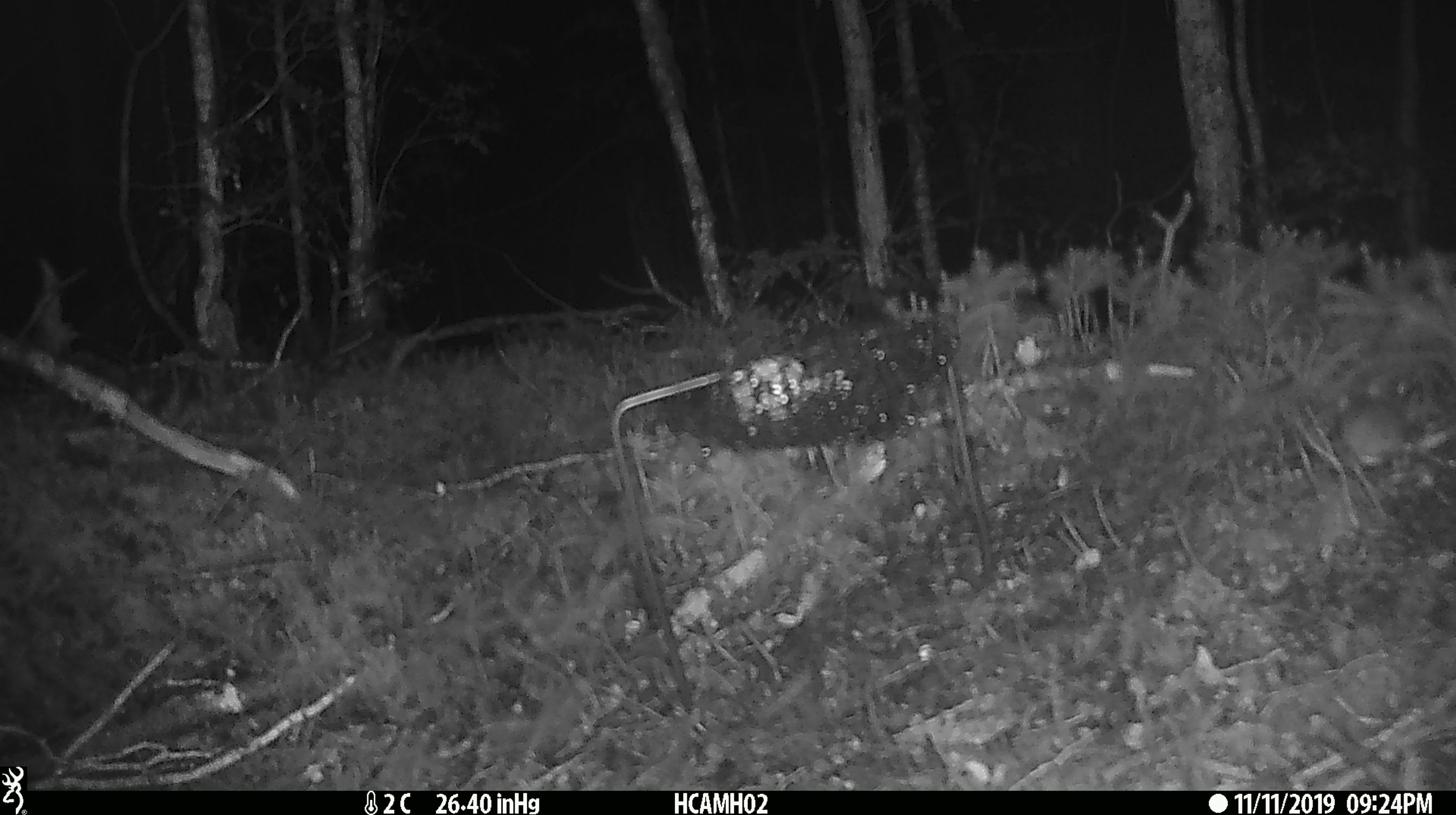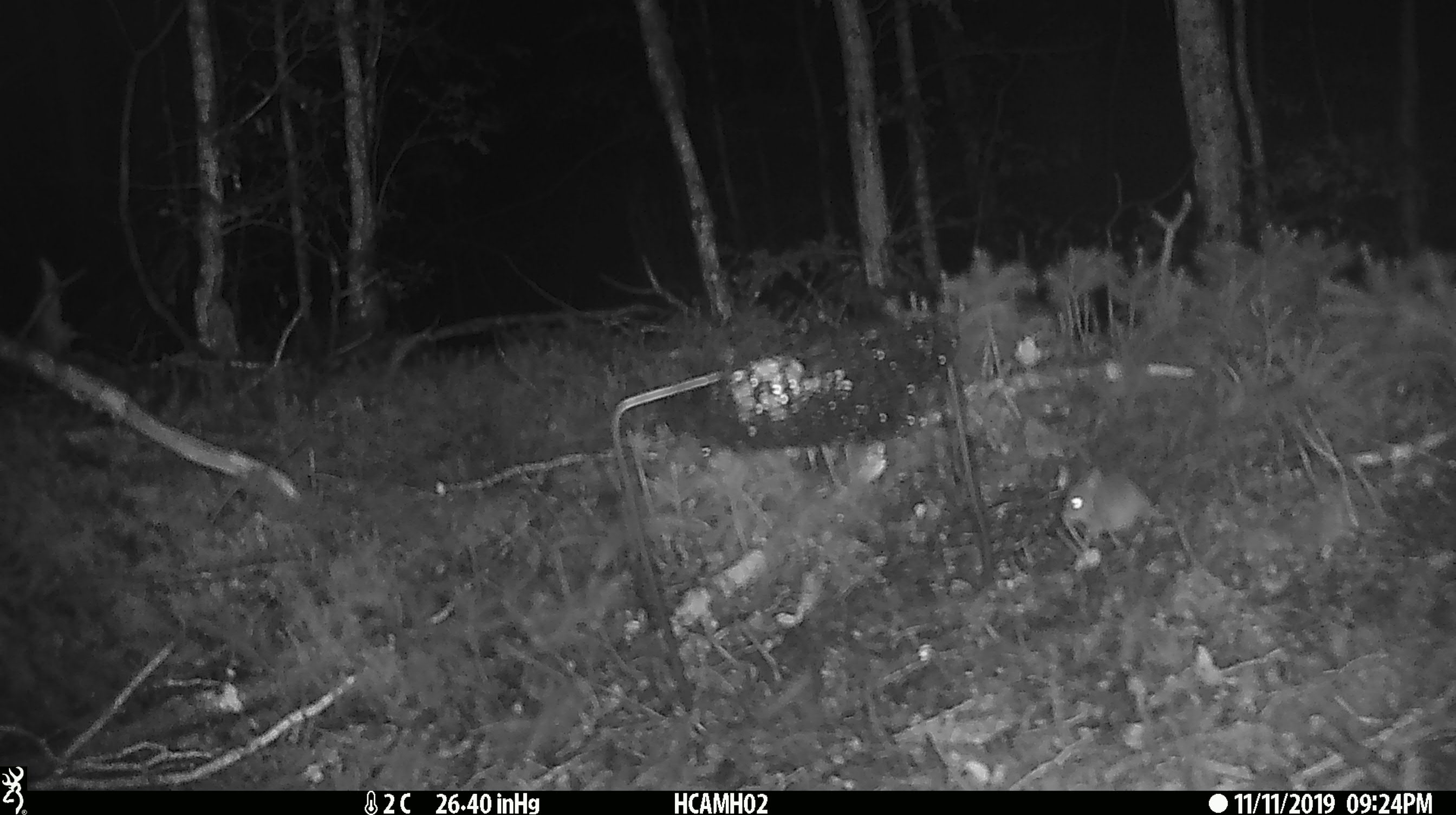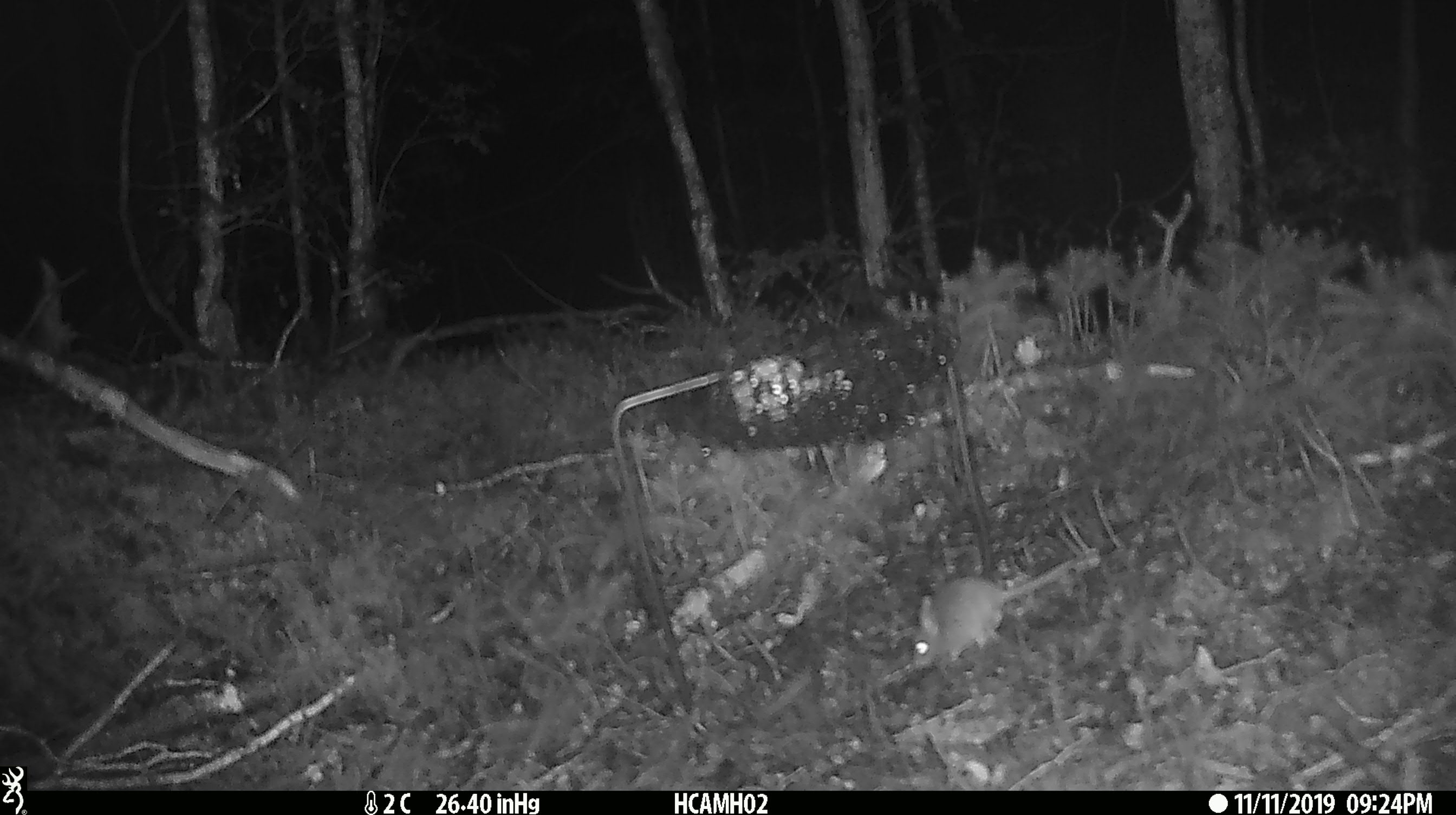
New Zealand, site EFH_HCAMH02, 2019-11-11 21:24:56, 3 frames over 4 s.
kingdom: Animalia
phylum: Chordata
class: Mammalia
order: Rodentia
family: Muridae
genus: Mus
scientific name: Mus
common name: mouse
Mouse (Mus).